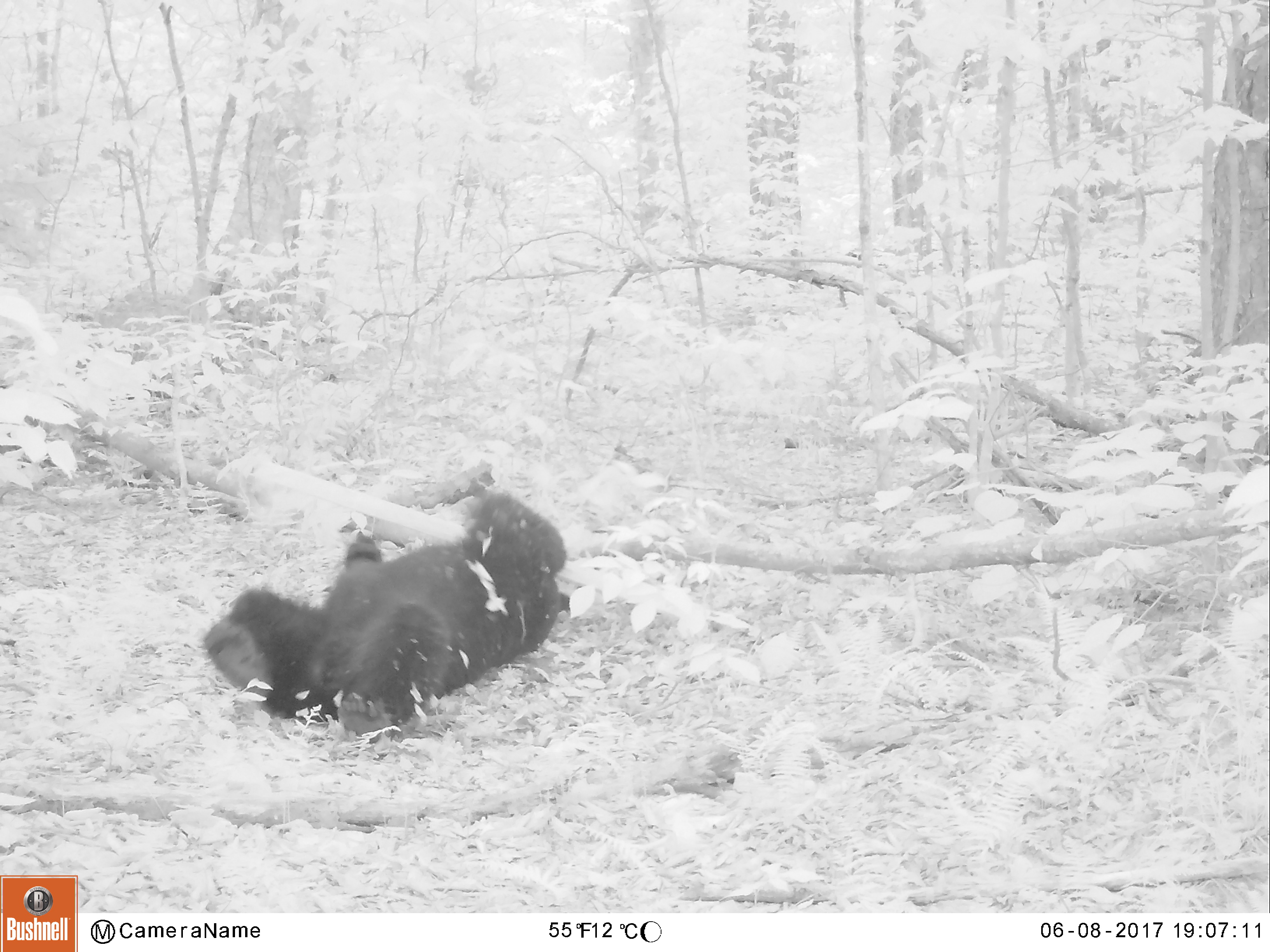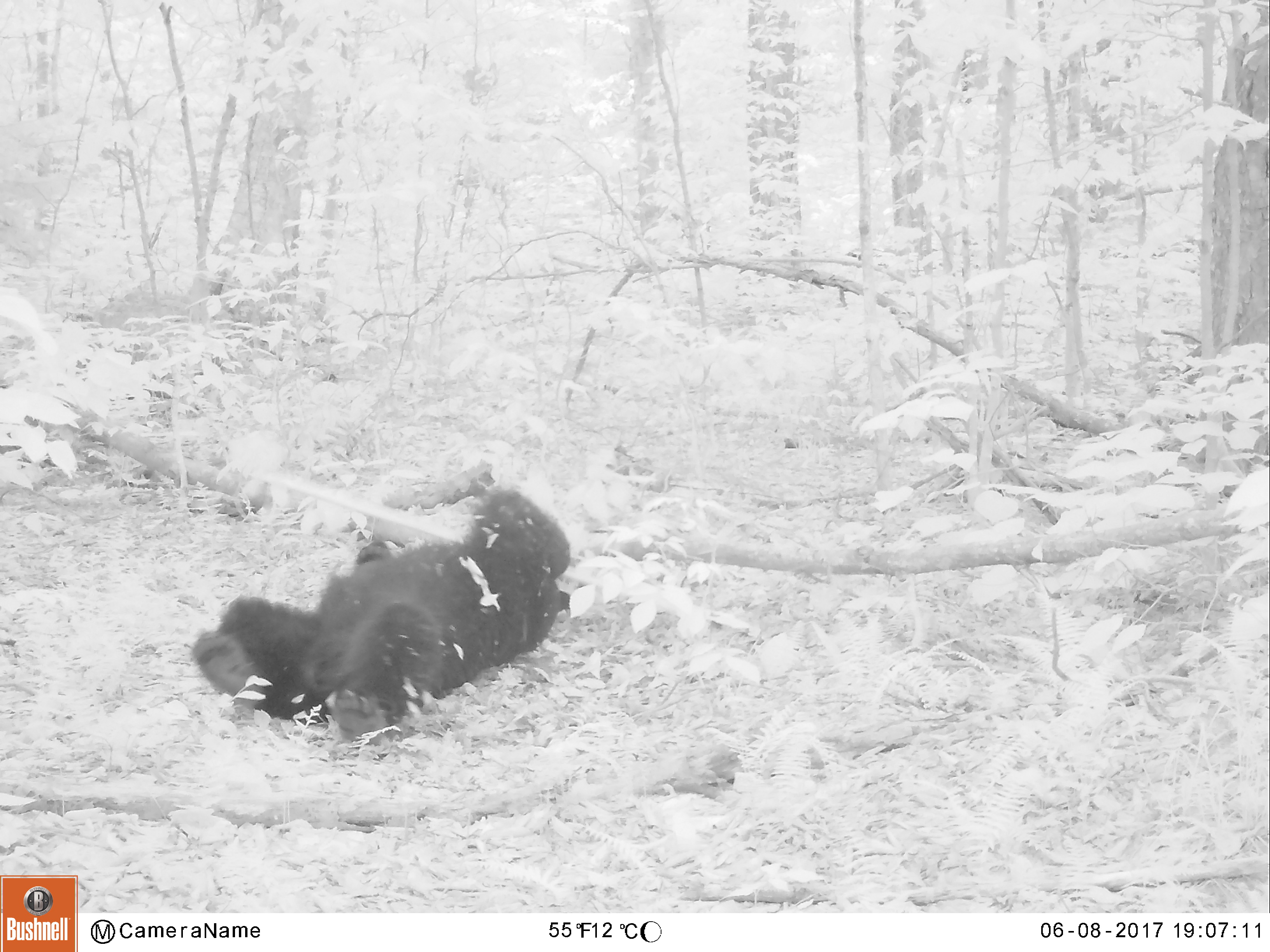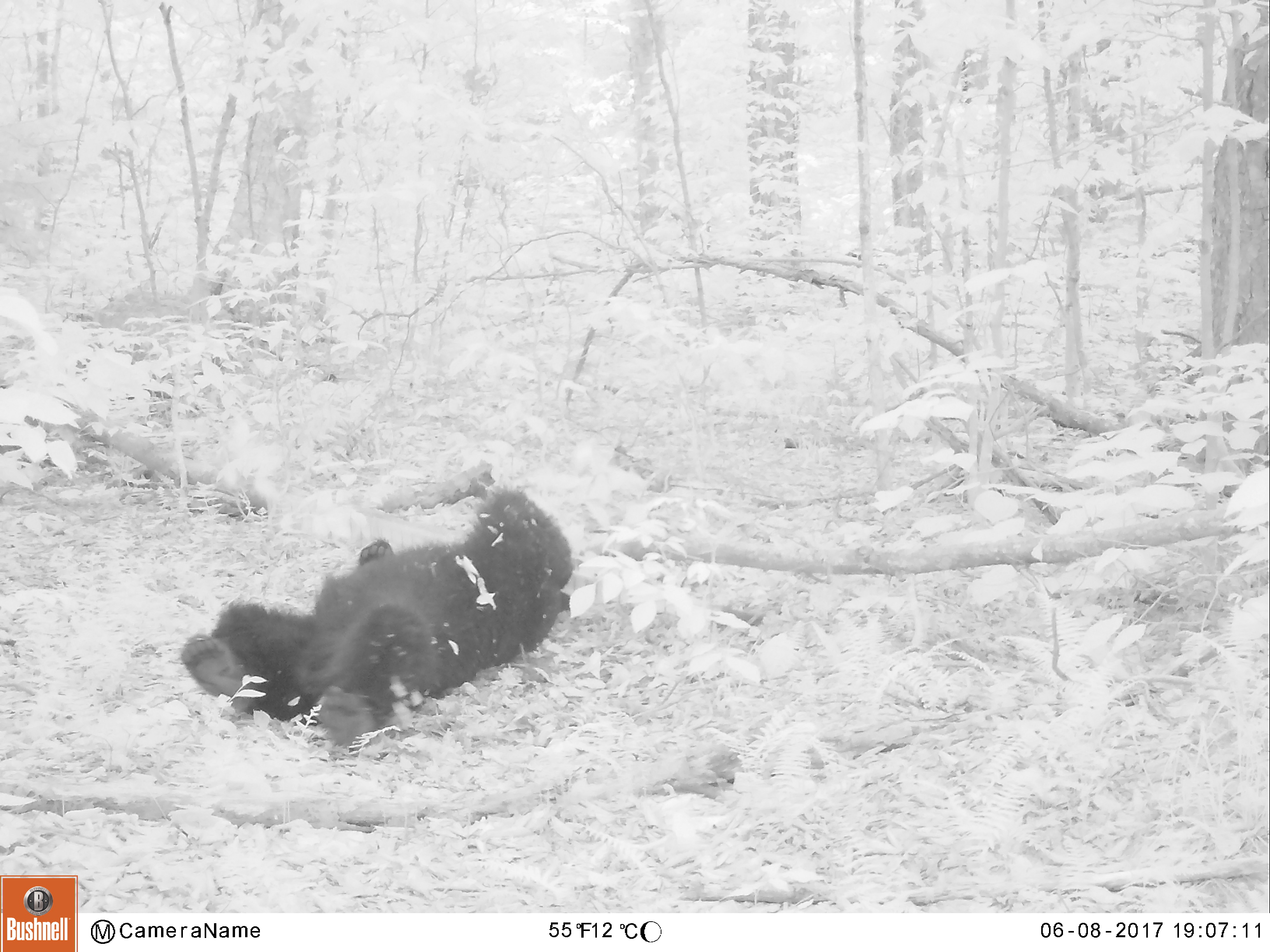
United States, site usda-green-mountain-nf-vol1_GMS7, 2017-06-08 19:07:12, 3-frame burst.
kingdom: Animalia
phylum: Chordata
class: Mammalia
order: Carnivora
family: Ursidae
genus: Ursus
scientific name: Ursus americanus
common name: black bear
Black bear (Ursus americanus).